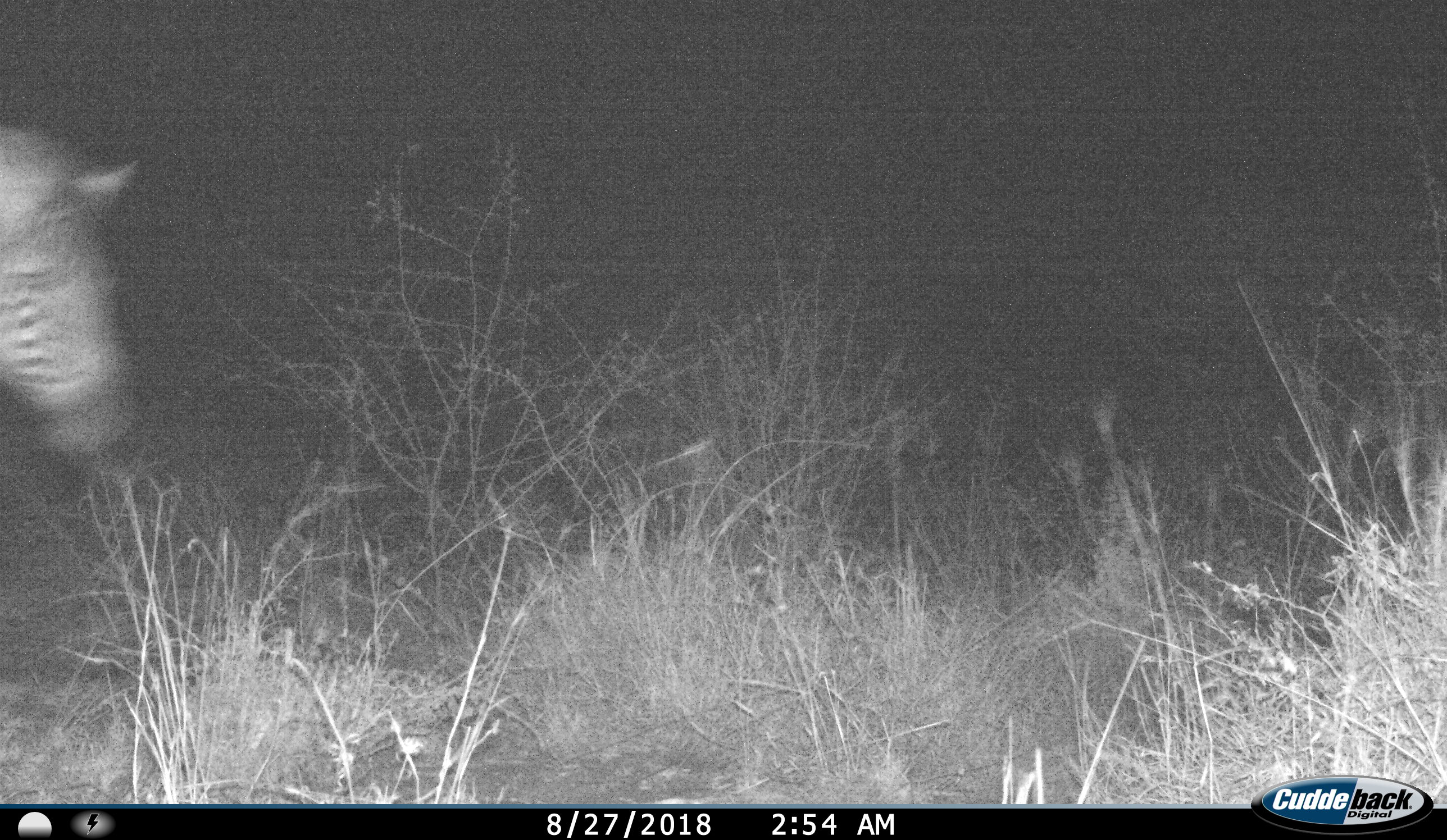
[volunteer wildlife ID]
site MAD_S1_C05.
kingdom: Animalia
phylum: Chordata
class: Mammalia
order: Perissodactyla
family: Equidae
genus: Equus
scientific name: Equus quagga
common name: plains zebra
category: zebraplains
Zebraplains (plains zebra) (Equus quagga), count 1. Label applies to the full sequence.